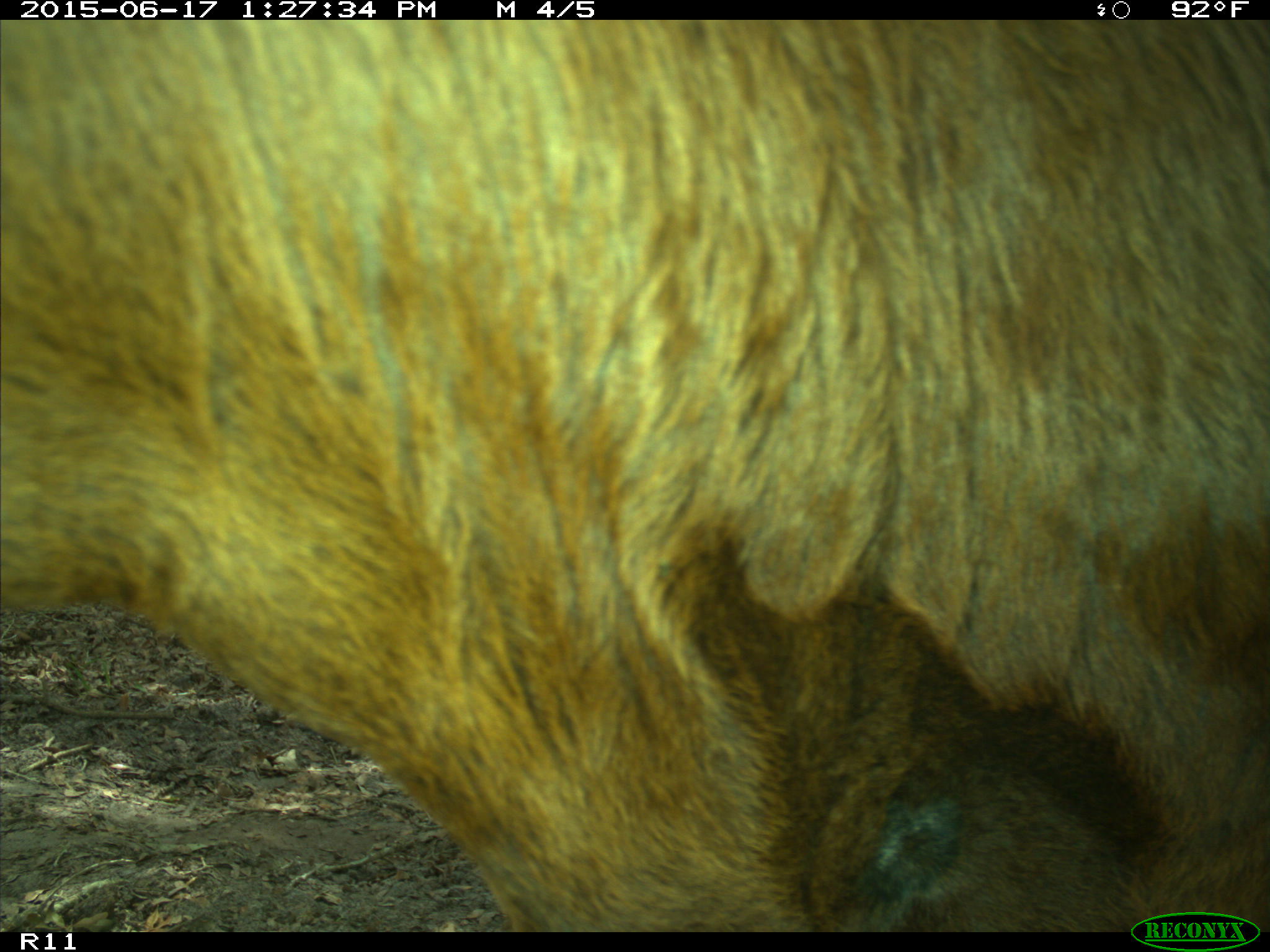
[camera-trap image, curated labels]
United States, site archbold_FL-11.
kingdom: Animalia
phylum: Chordata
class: Mammalia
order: Artiodactyla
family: Bovidae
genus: Bos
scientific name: Bos taurus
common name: domestic cow